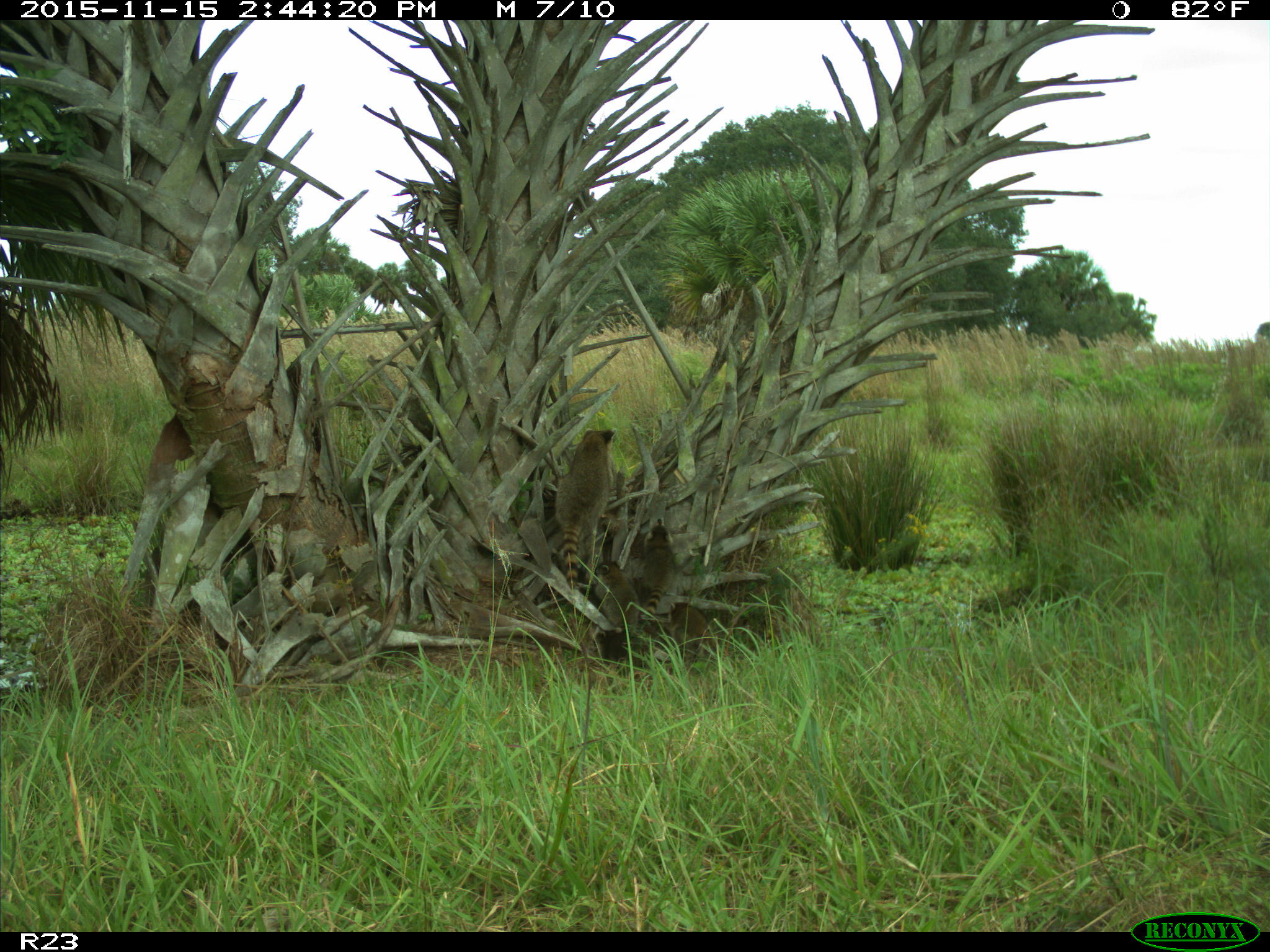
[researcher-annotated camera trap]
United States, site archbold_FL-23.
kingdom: Animalia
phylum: Chordata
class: Mammalia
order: Carnivora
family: Procyonidae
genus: Procyon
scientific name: Procyon lotor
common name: common raccoon